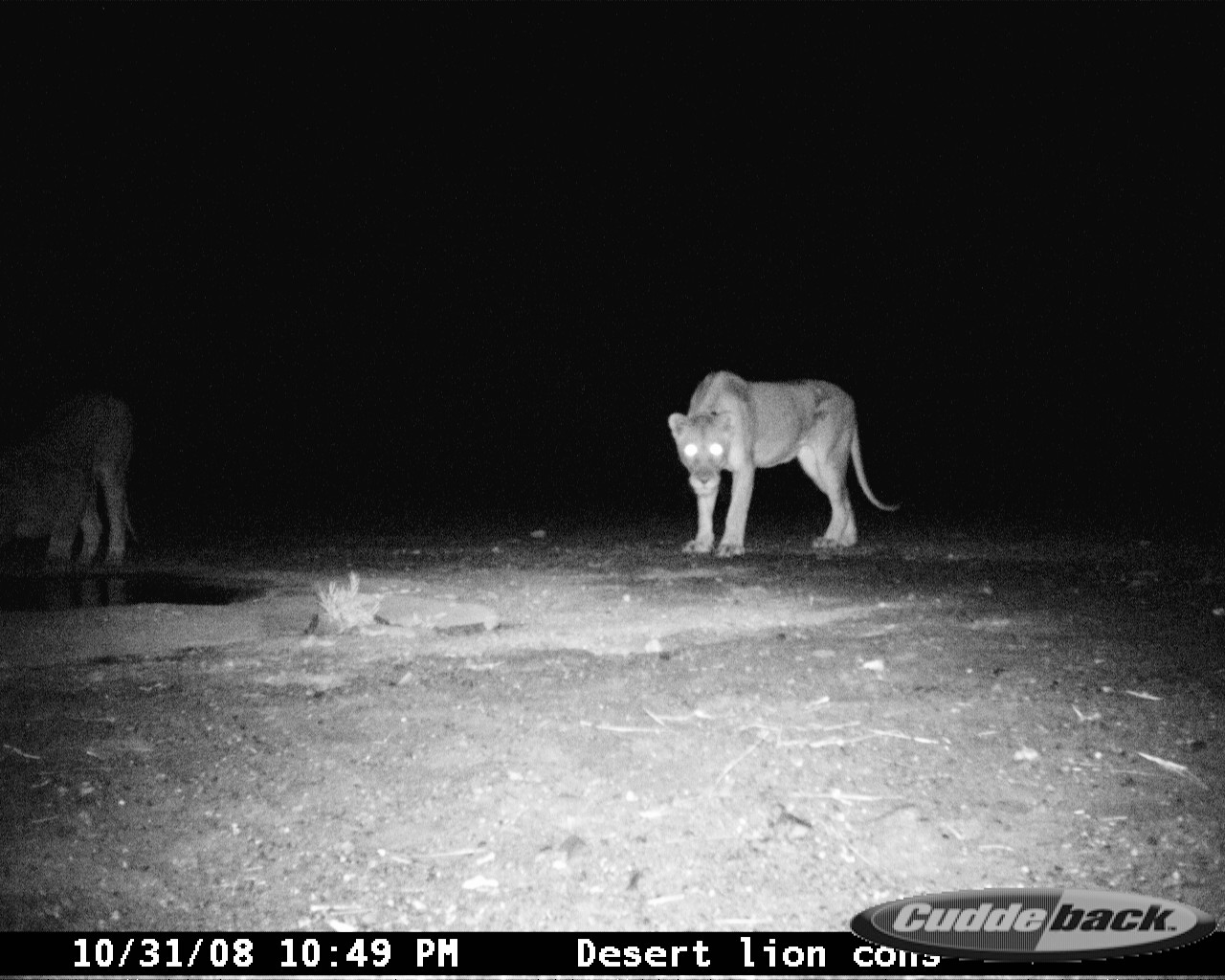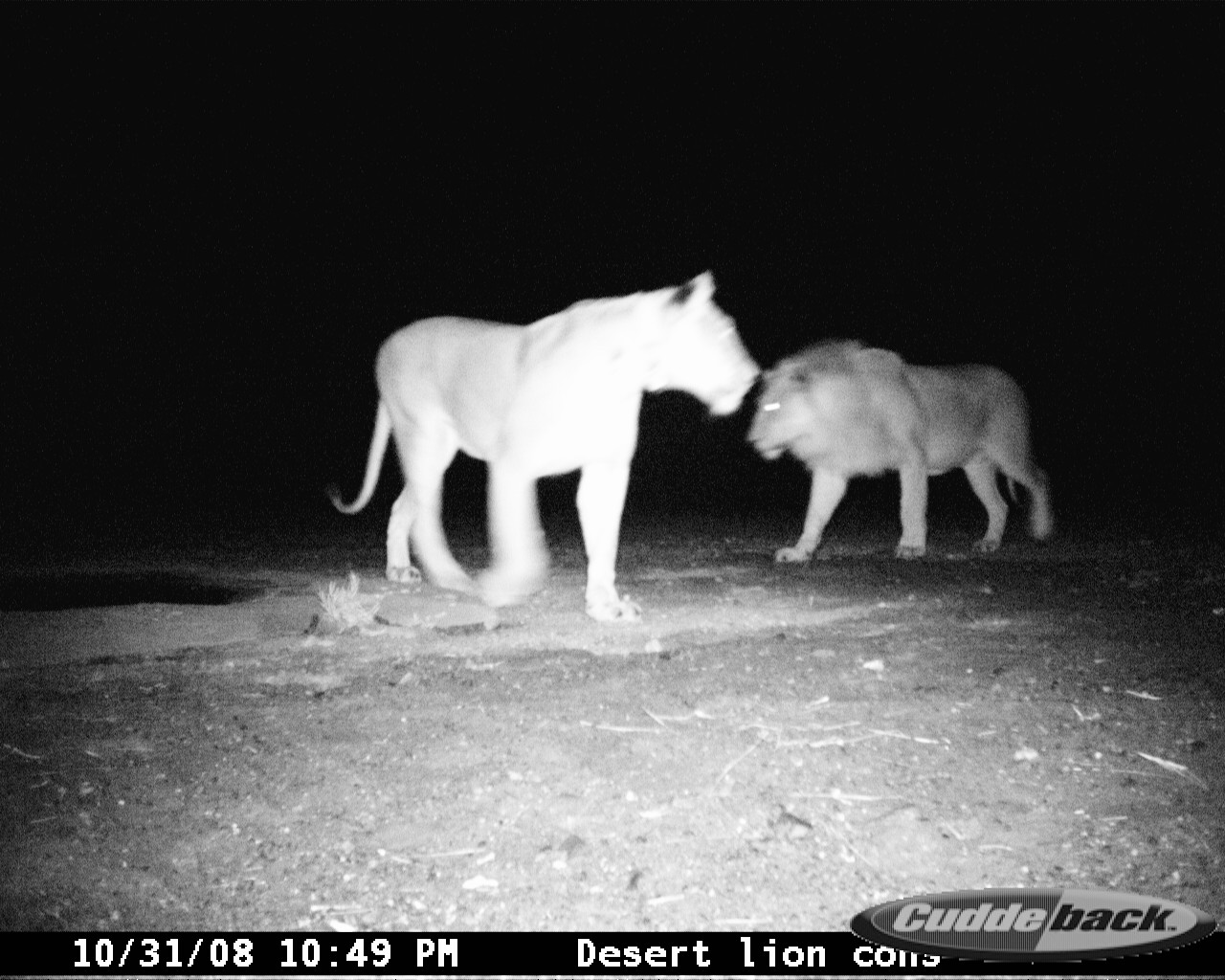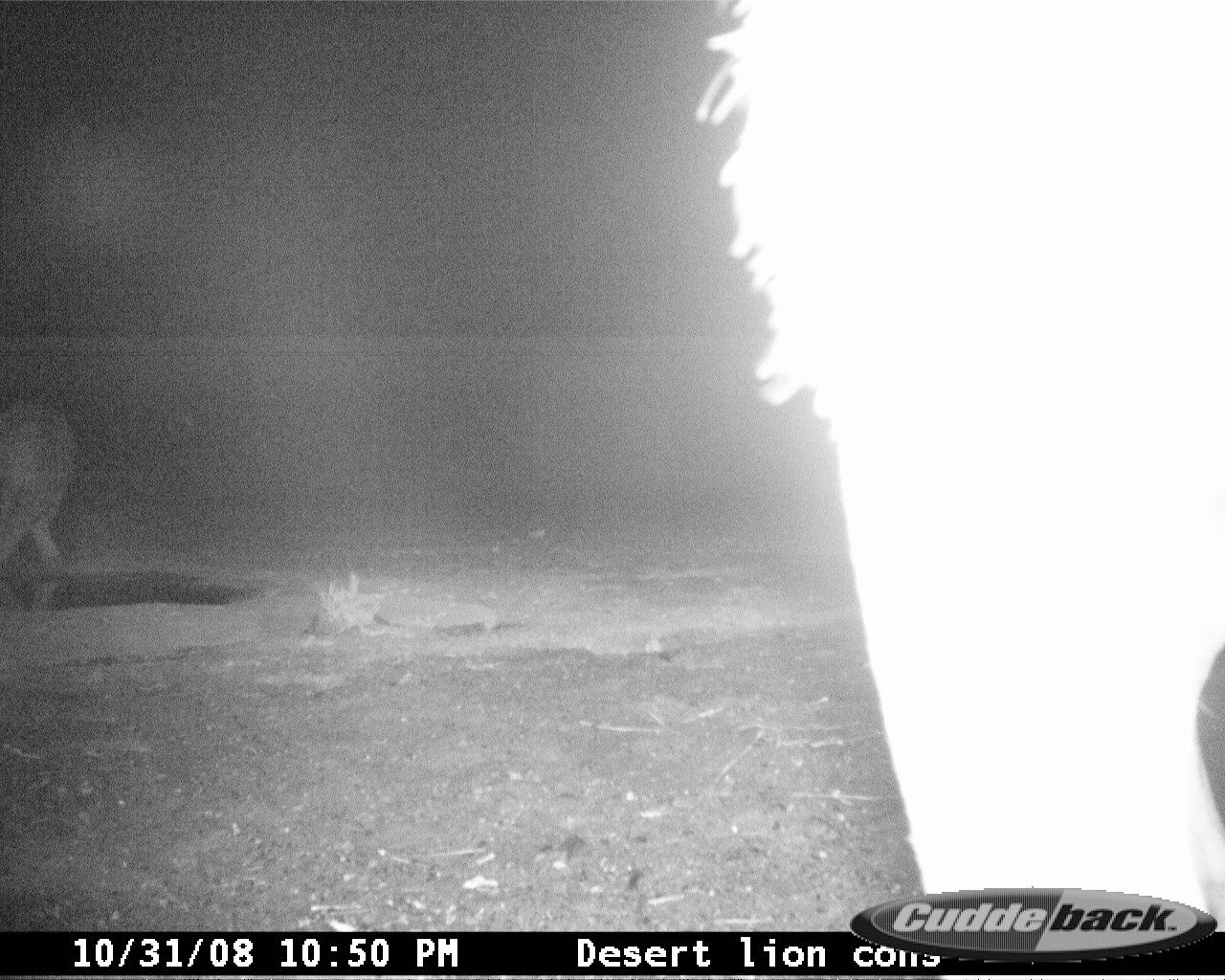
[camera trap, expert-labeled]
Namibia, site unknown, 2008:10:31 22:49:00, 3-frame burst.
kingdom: Animalia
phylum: Chordata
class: Mammalia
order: Carnivora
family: Felidae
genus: Panthera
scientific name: Panthera leo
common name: lion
Panthera leo (lion).